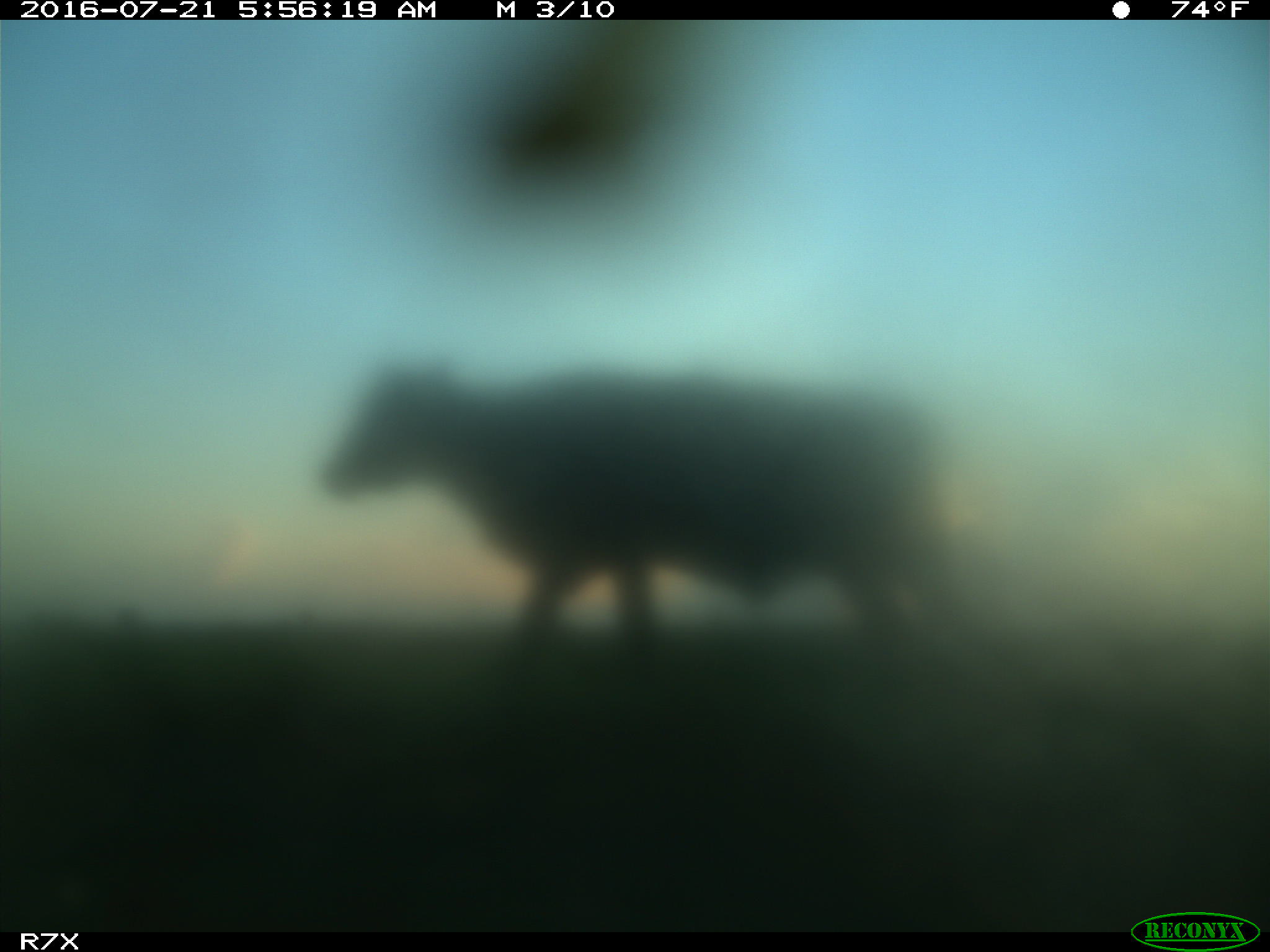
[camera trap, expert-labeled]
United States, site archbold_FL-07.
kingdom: Animalia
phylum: Chordata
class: Mammalia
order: Artiodactyla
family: Bovidae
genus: Bos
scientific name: Bos taurus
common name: domestic cow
Bos taurus (domestic cow).